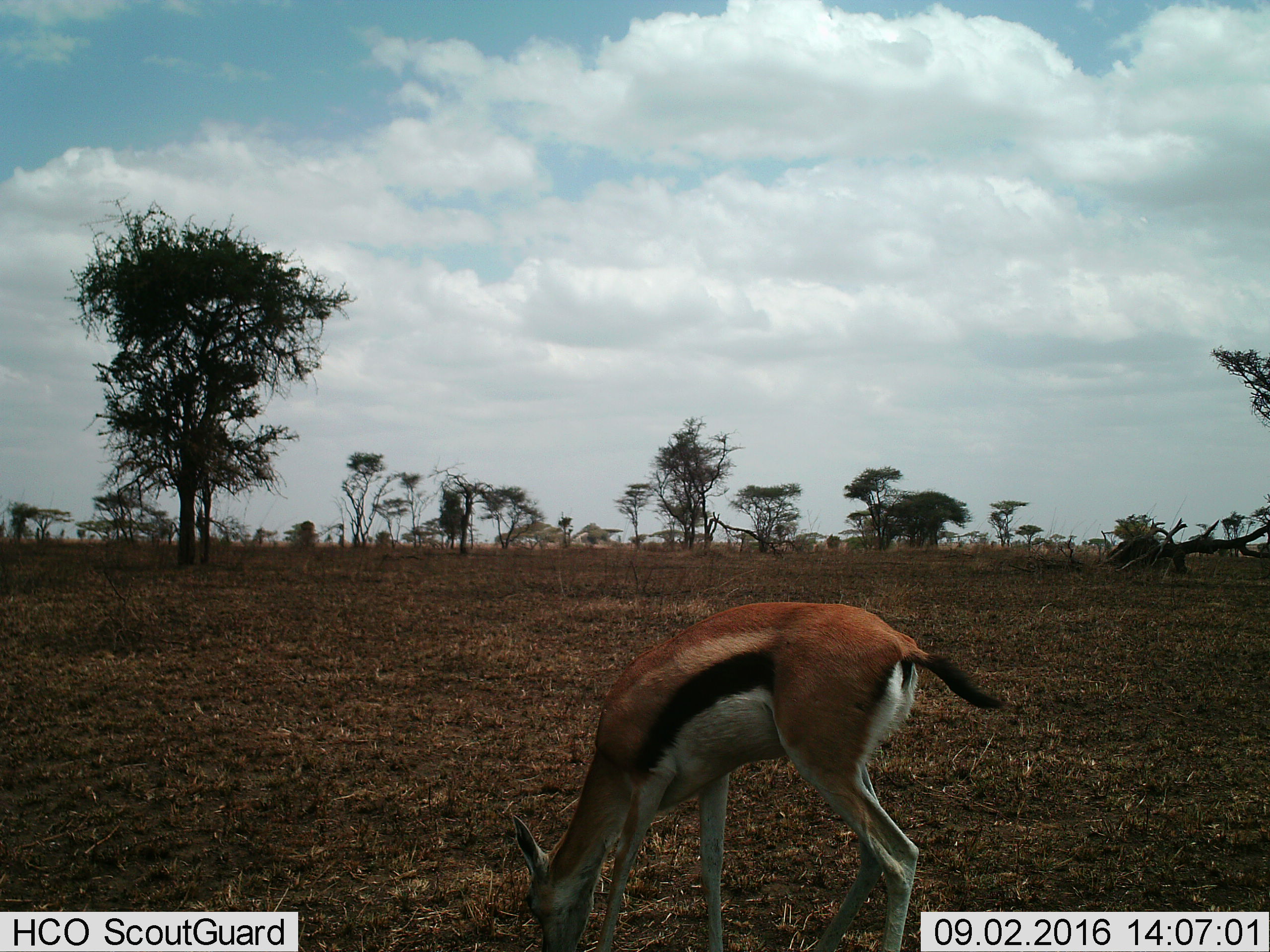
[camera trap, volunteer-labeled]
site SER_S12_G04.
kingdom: Animalia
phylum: Chordata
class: Mammalia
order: Artiodactyla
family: Bovidae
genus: Eudorcas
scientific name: Eudorcas thomsonii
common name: thomson's gazelle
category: gazellethomsons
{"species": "gazellethomsons (thomson's gazelle) (Eudorcas thomsonii)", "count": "1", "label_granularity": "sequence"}